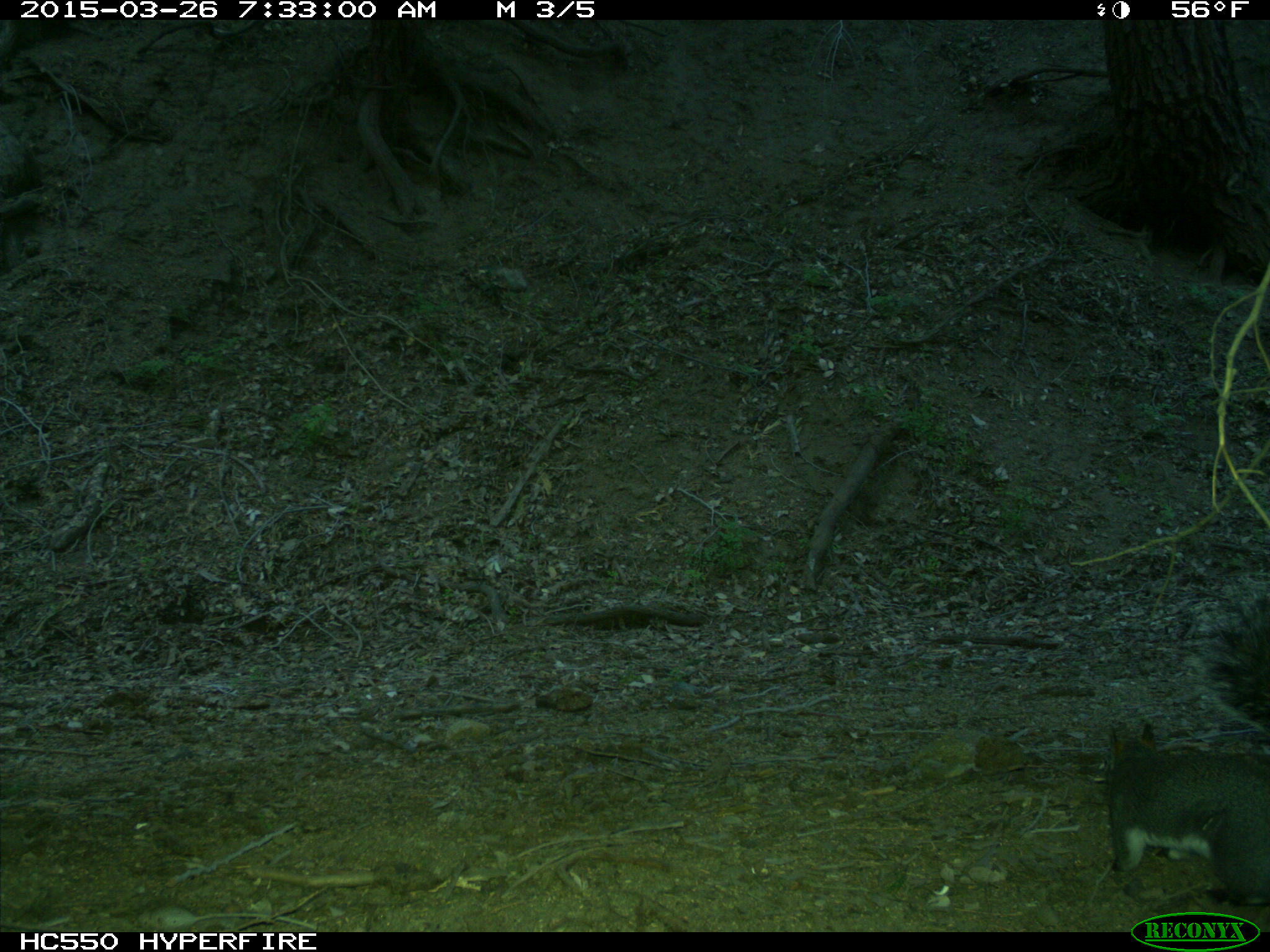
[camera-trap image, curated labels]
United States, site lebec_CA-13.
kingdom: Animalia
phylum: Chordata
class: Mammalia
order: Rodentia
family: Sciuridae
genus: Sciurus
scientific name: Sciurus carolinensis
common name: eastern gray squirrel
Sciurus carolinensis (eastern gray squirrel).